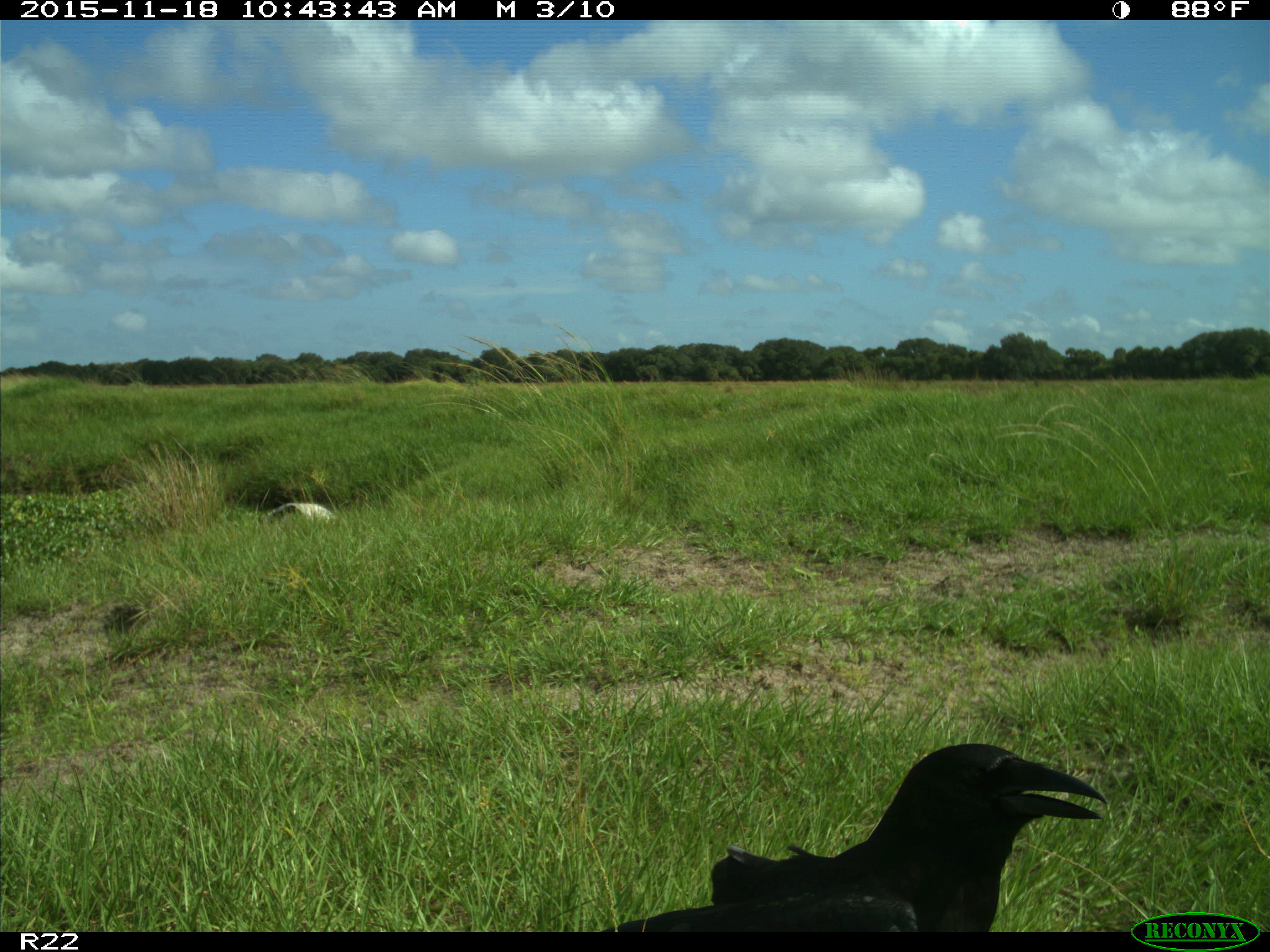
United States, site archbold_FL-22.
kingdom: Animalia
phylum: Chordata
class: Aves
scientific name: Aves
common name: birds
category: unidentified bird